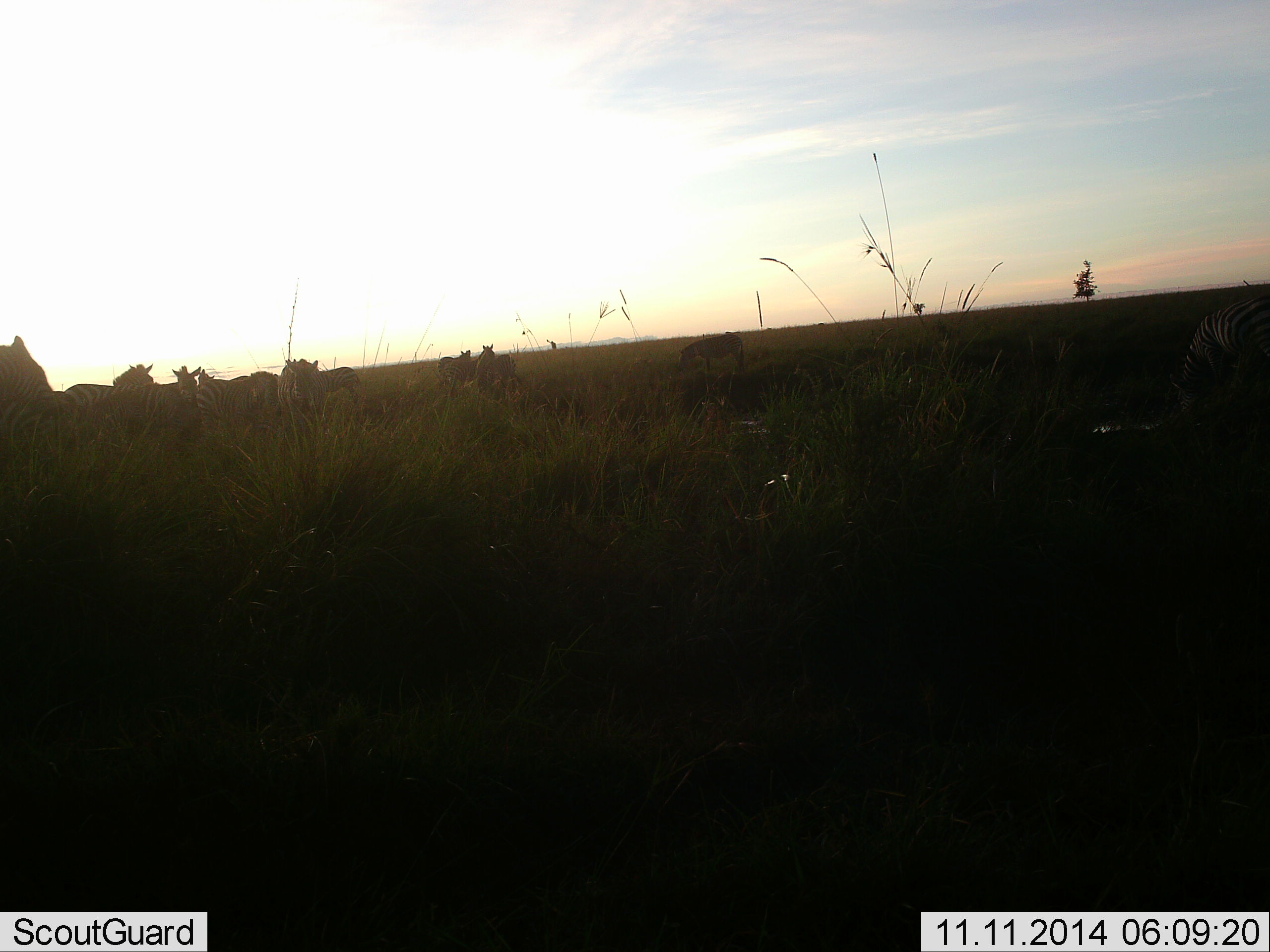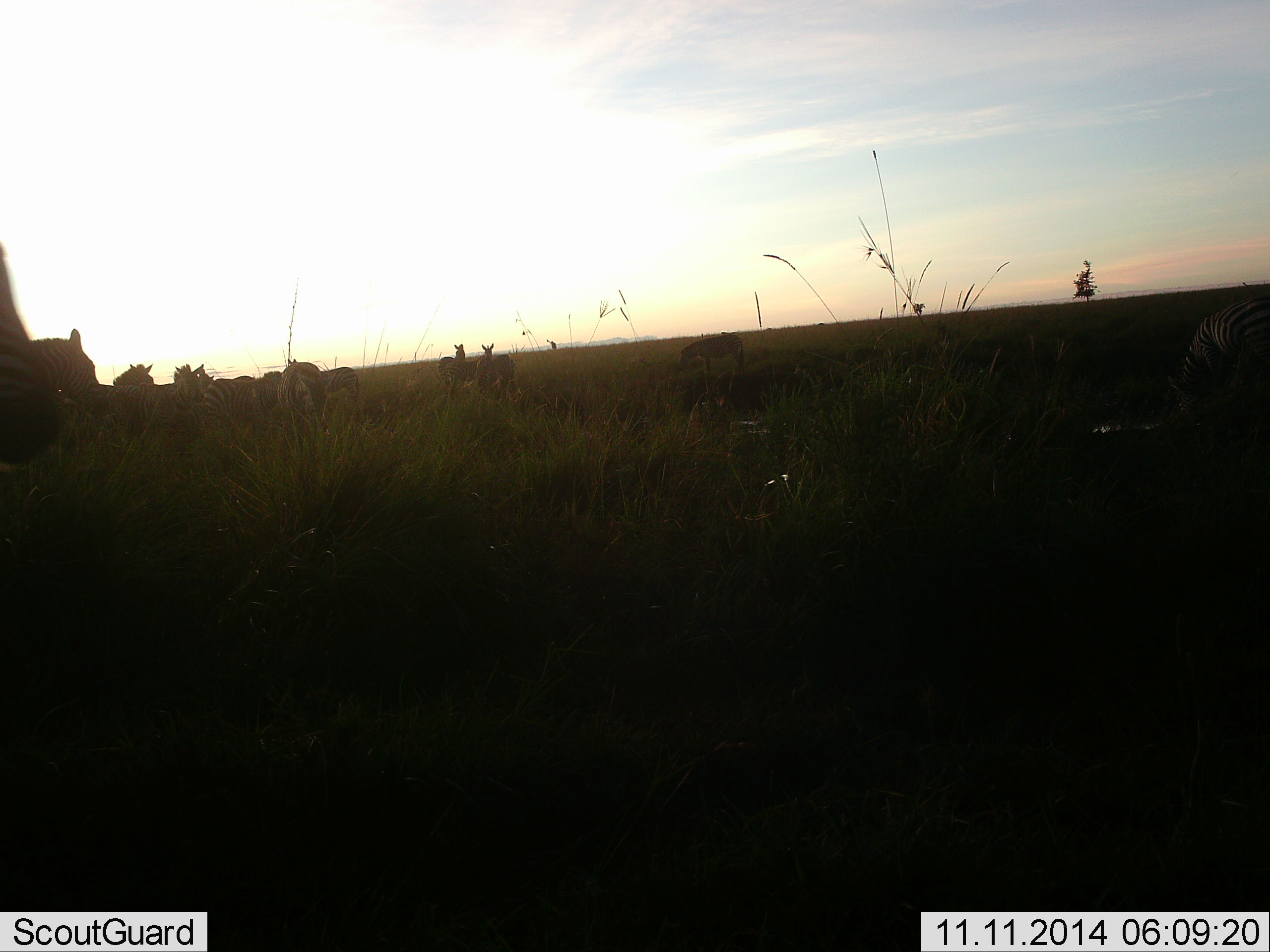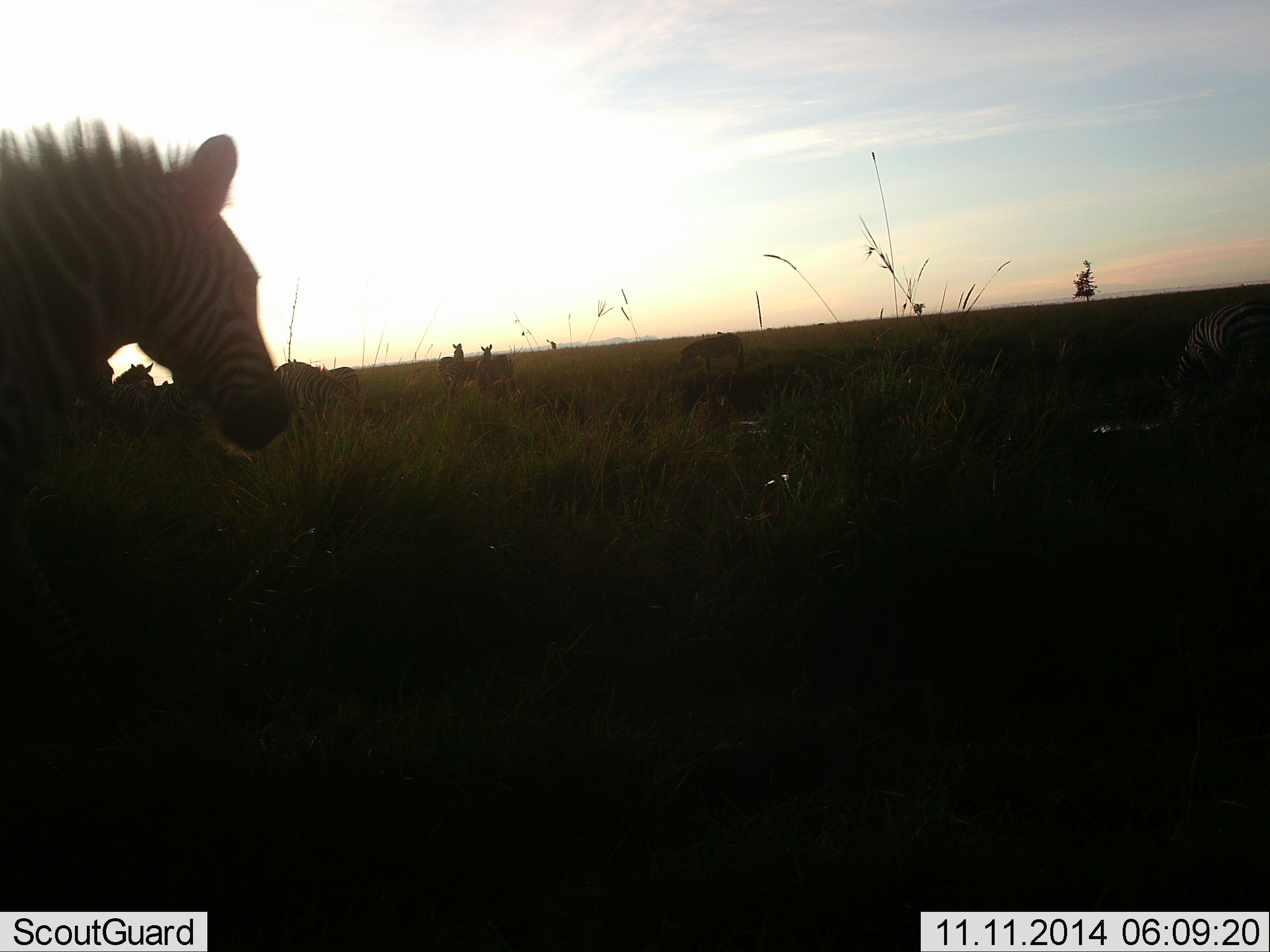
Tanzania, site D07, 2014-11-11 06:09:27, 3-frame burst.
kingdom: Animalia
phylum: Chordata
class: Mammalia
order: Perissodactyla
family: Equidae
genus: Equus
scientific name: Equus quagga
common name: plains zebra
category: zebra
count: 10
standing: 89%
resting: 0%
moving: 56%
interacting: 11%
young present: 0%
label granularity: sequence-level